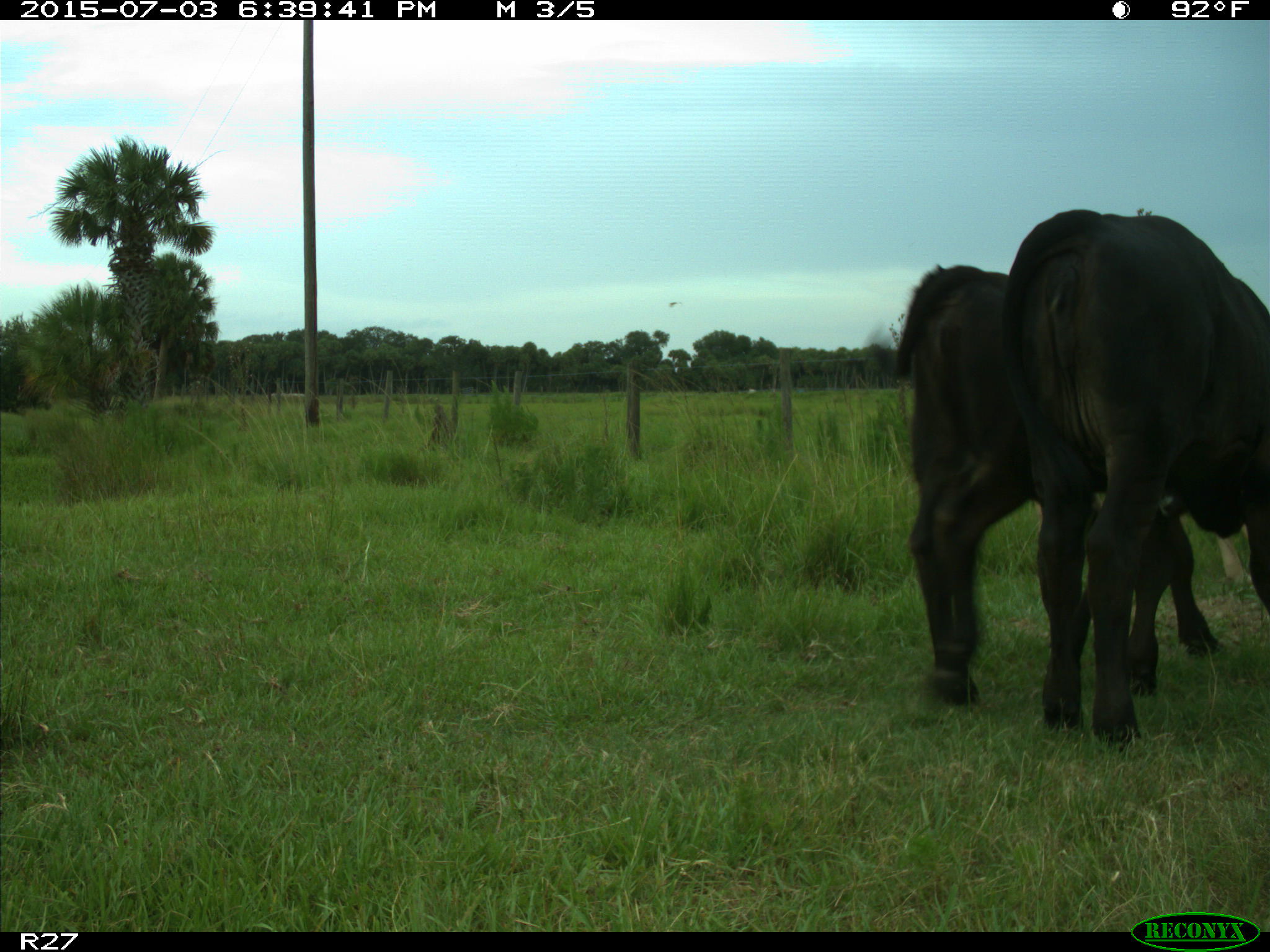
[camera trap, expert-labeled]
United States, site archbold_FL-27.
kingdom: Animalia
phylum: Chordata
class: Mammalia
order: Artiodactyla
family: Bovidae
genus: Bos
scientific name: Bos taurus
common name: domestic cow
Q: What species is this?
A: Bos taurus (domestic cow).